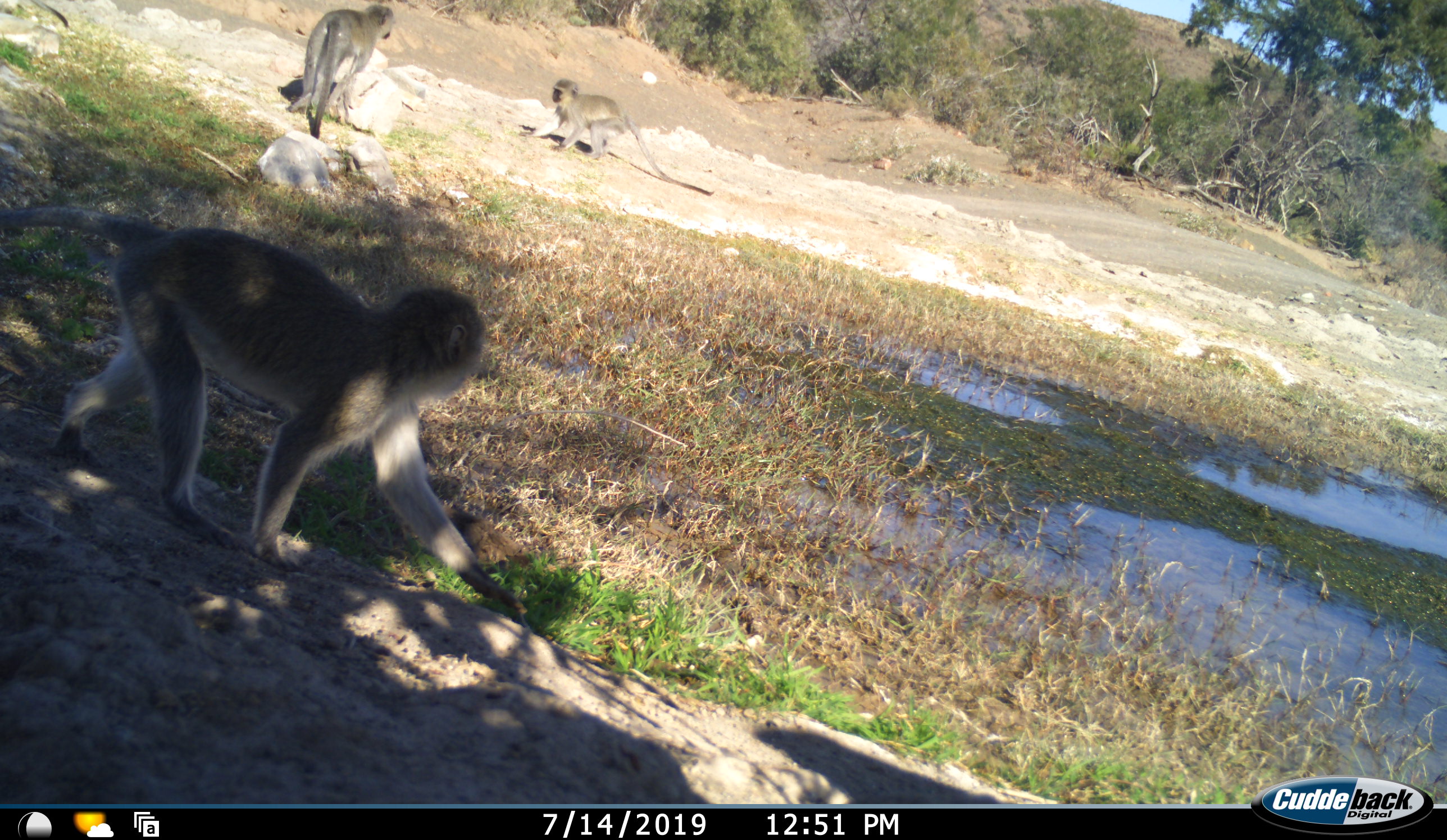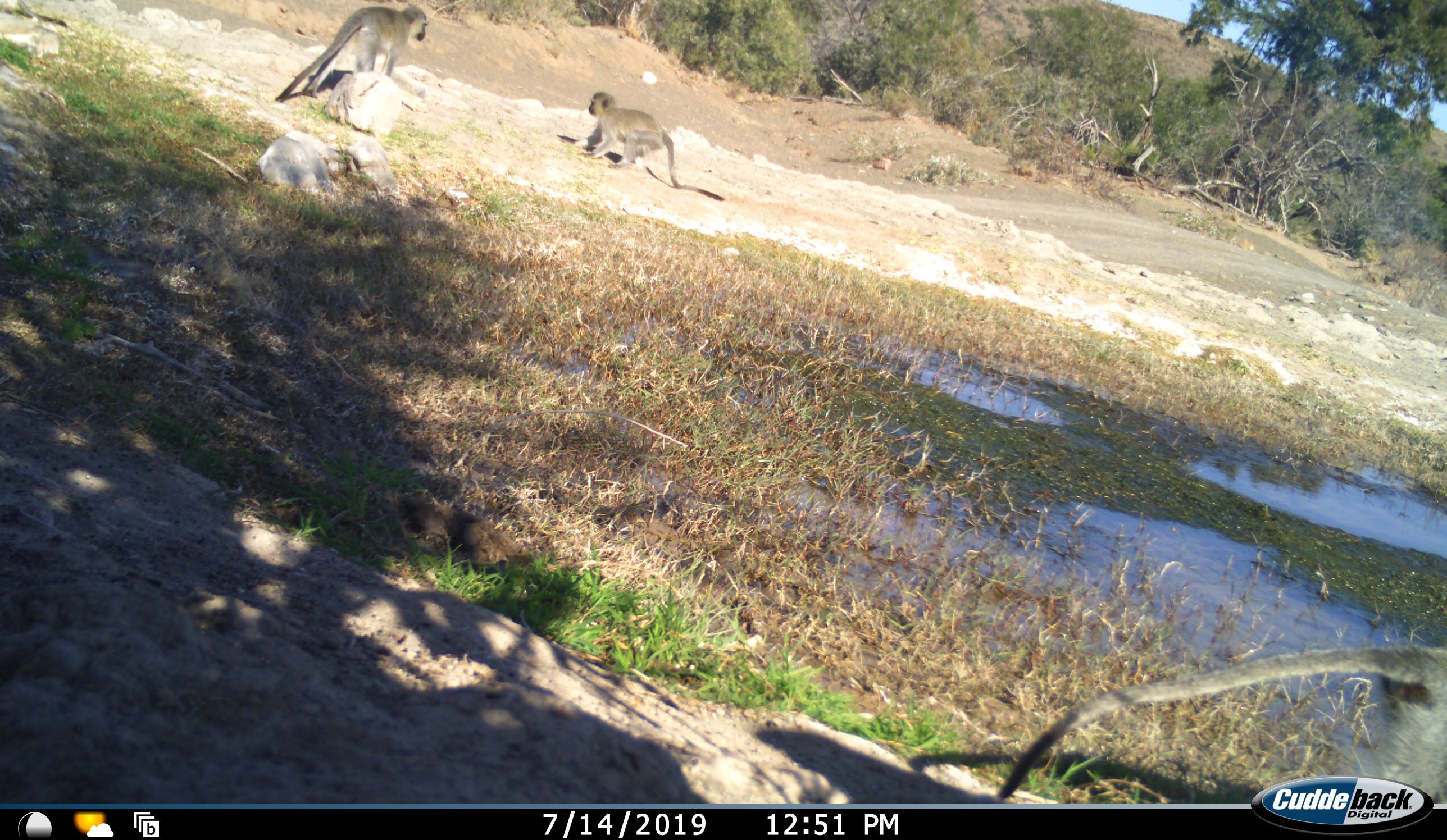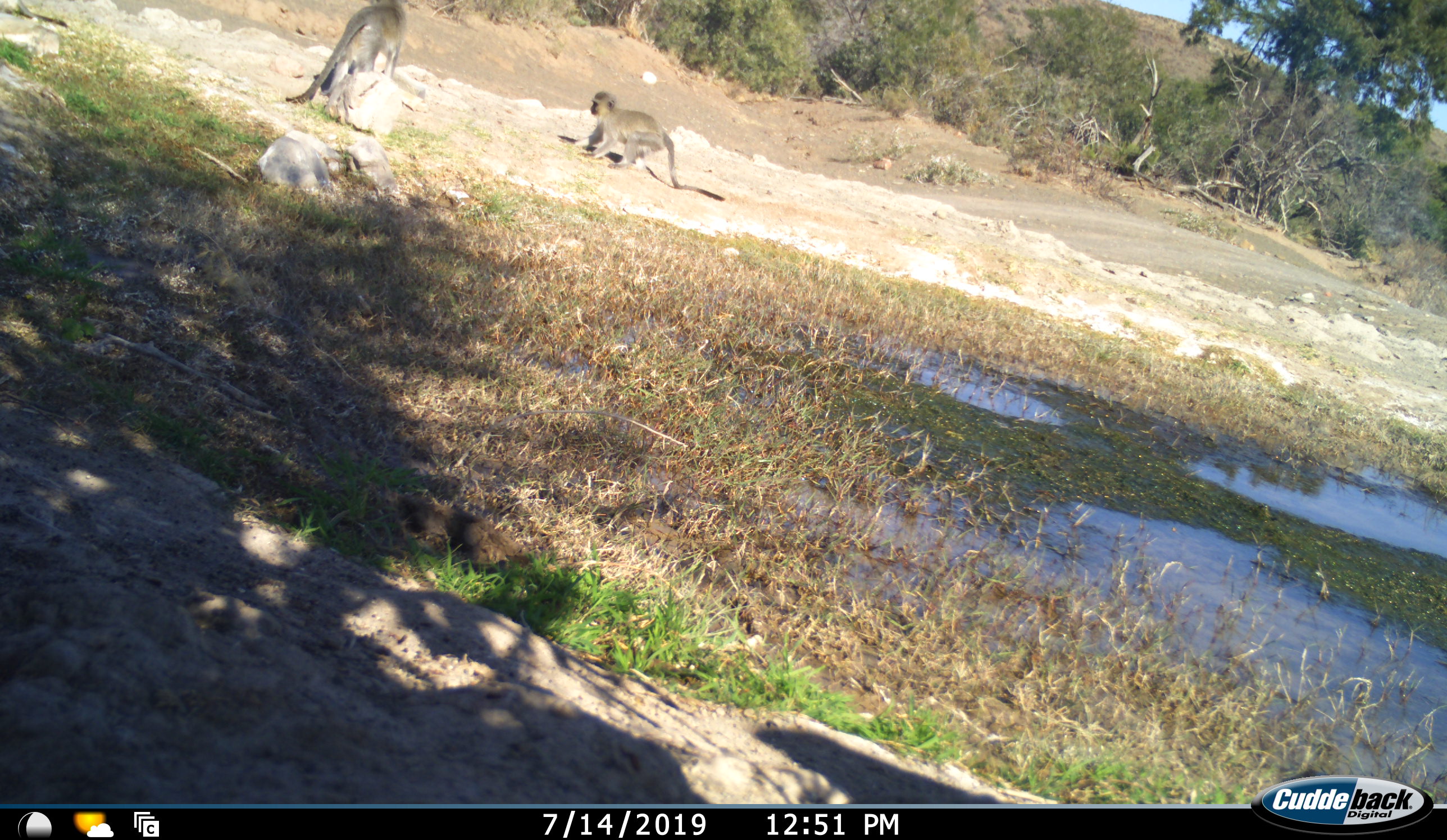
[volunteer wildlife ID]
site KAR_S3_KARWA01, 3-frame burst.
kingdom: Animalia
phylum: Chordata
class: Mammalia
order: Primates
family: Cercopithecidae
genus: Chlorocebus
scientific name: Chlorocebus pygerythrus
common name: vervet monkey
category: monkeyvervet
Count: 3.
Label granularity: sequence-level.